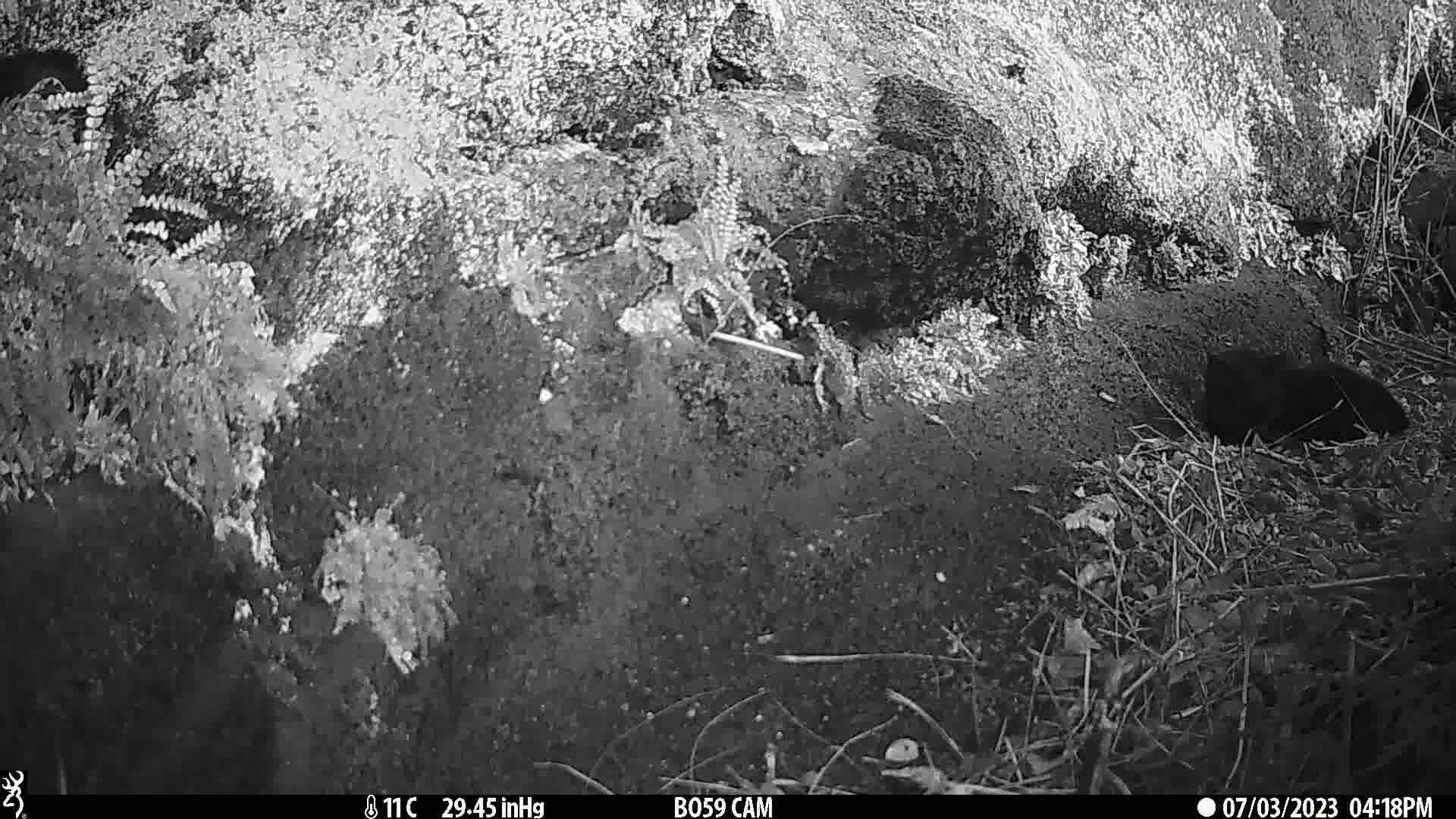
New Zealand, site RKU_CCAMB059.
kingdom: Animalia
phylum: Chordata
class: Mammalia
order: Carnivora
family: Felidae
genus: Felis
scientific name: Felis catus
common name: domestic cat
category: cat